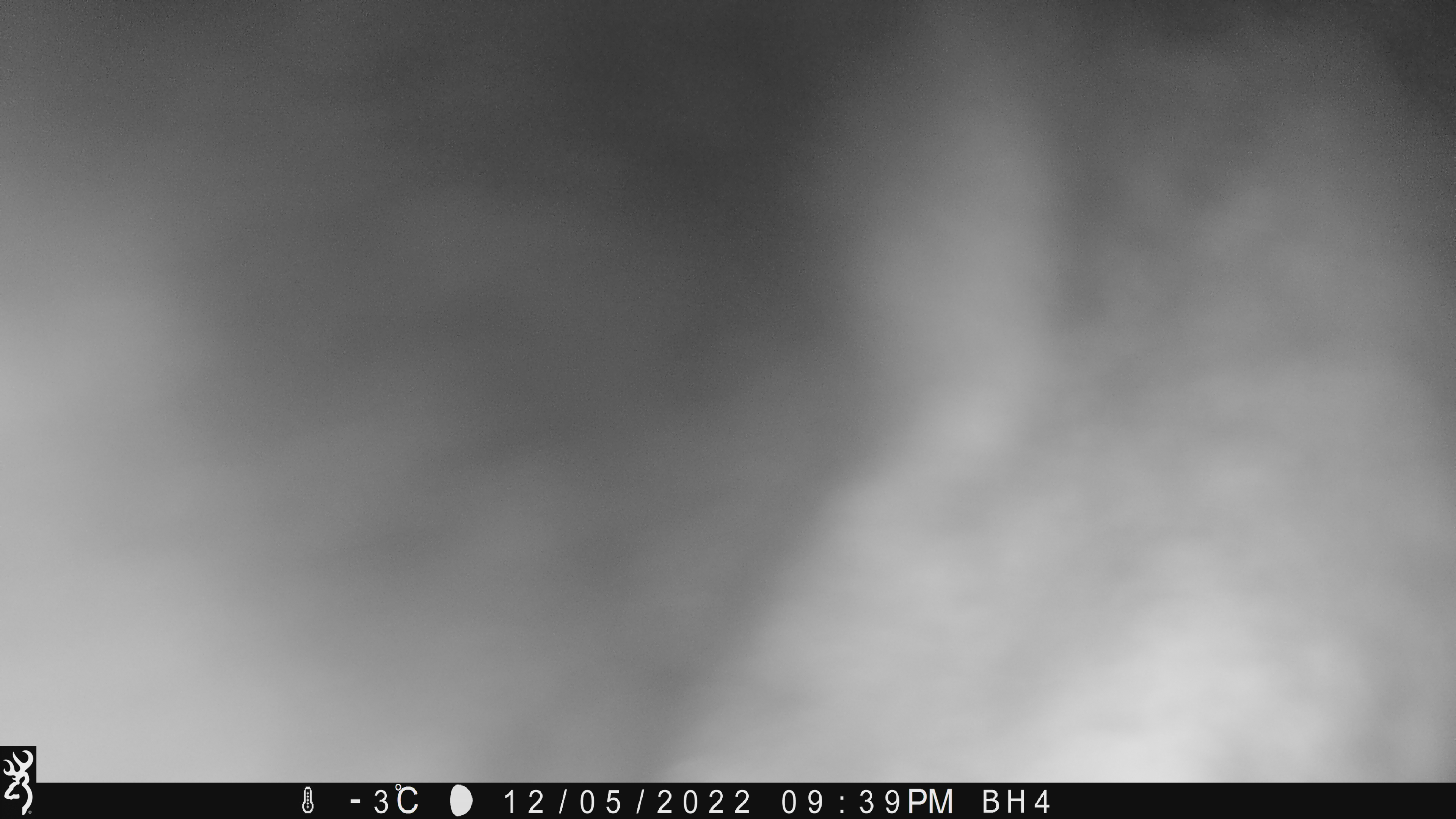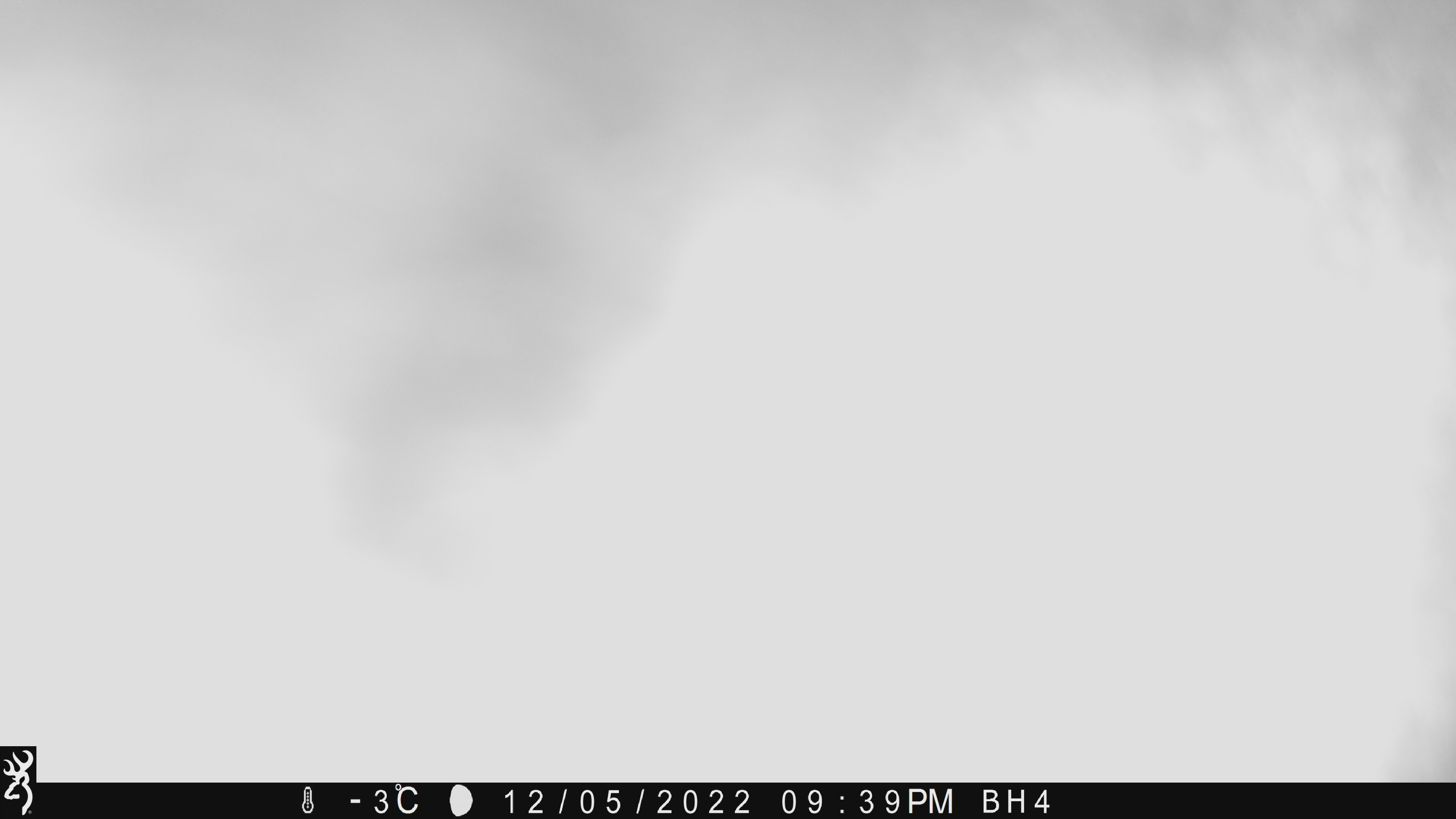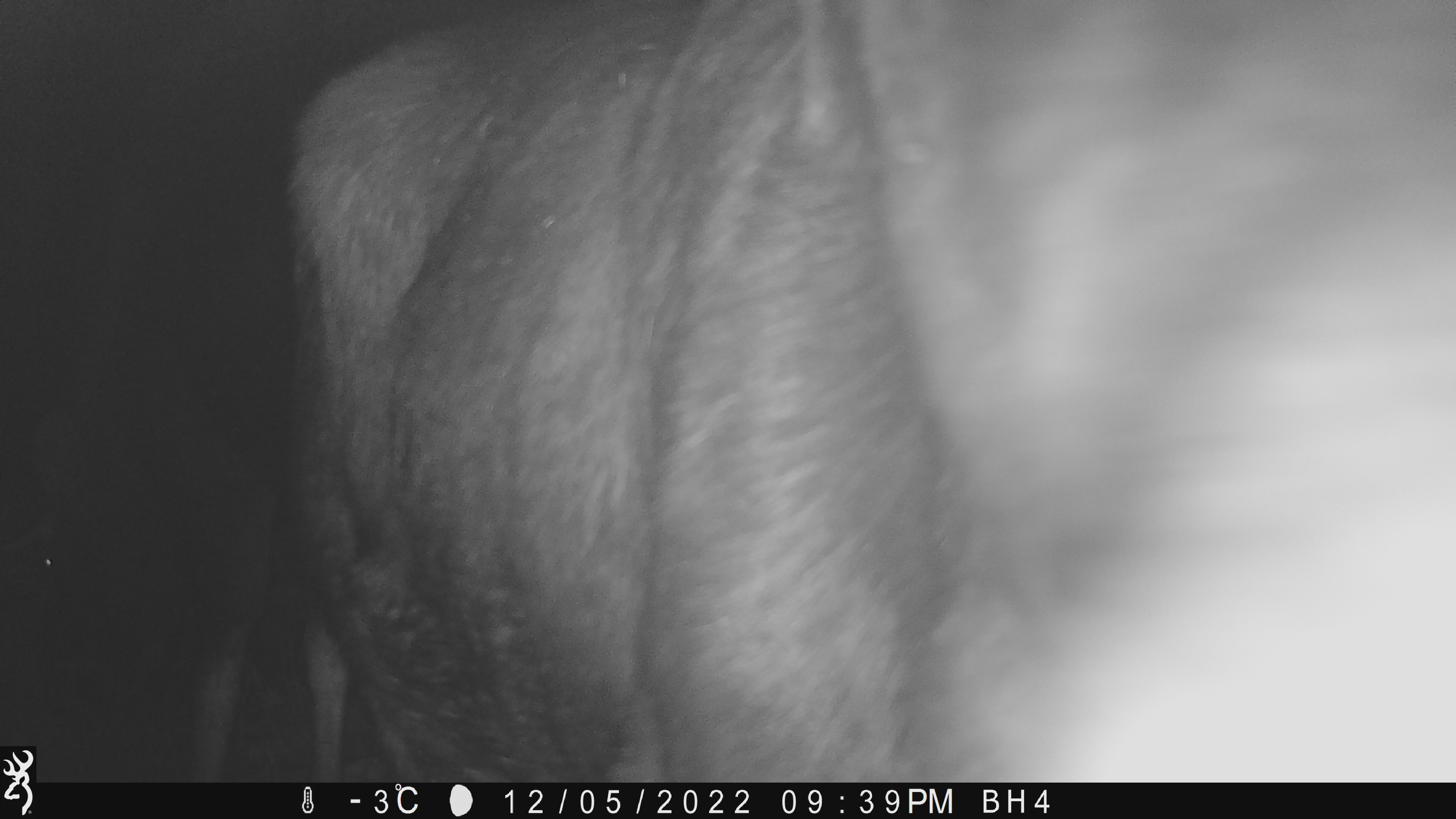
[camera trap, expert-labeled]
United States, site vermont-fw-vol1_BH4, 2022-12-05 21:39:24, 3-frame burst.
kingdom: Animalia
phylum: Chordata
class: Mammalia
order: Artiodactyla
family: Cervidae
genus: Alces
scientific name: Alces alces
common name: moose